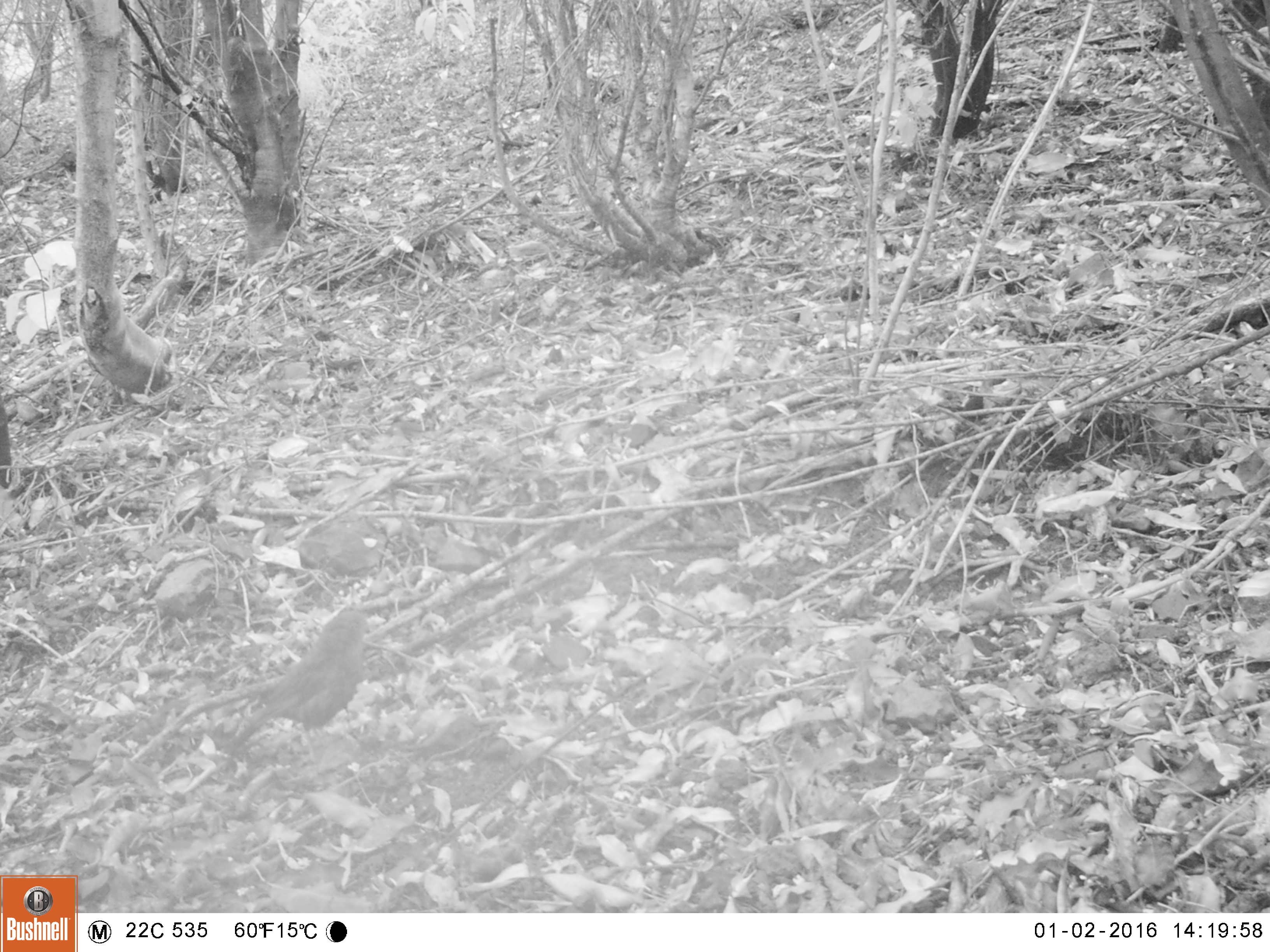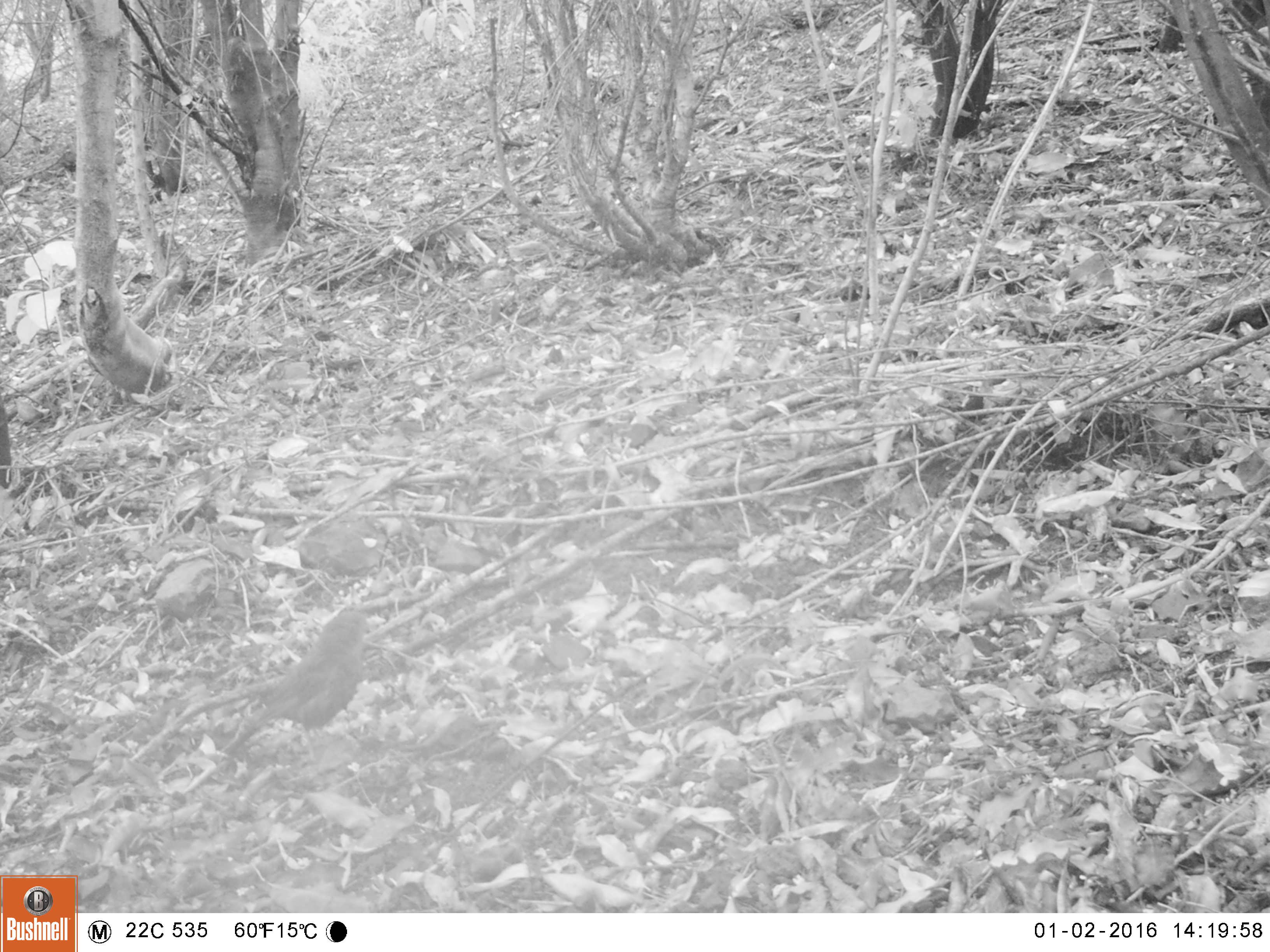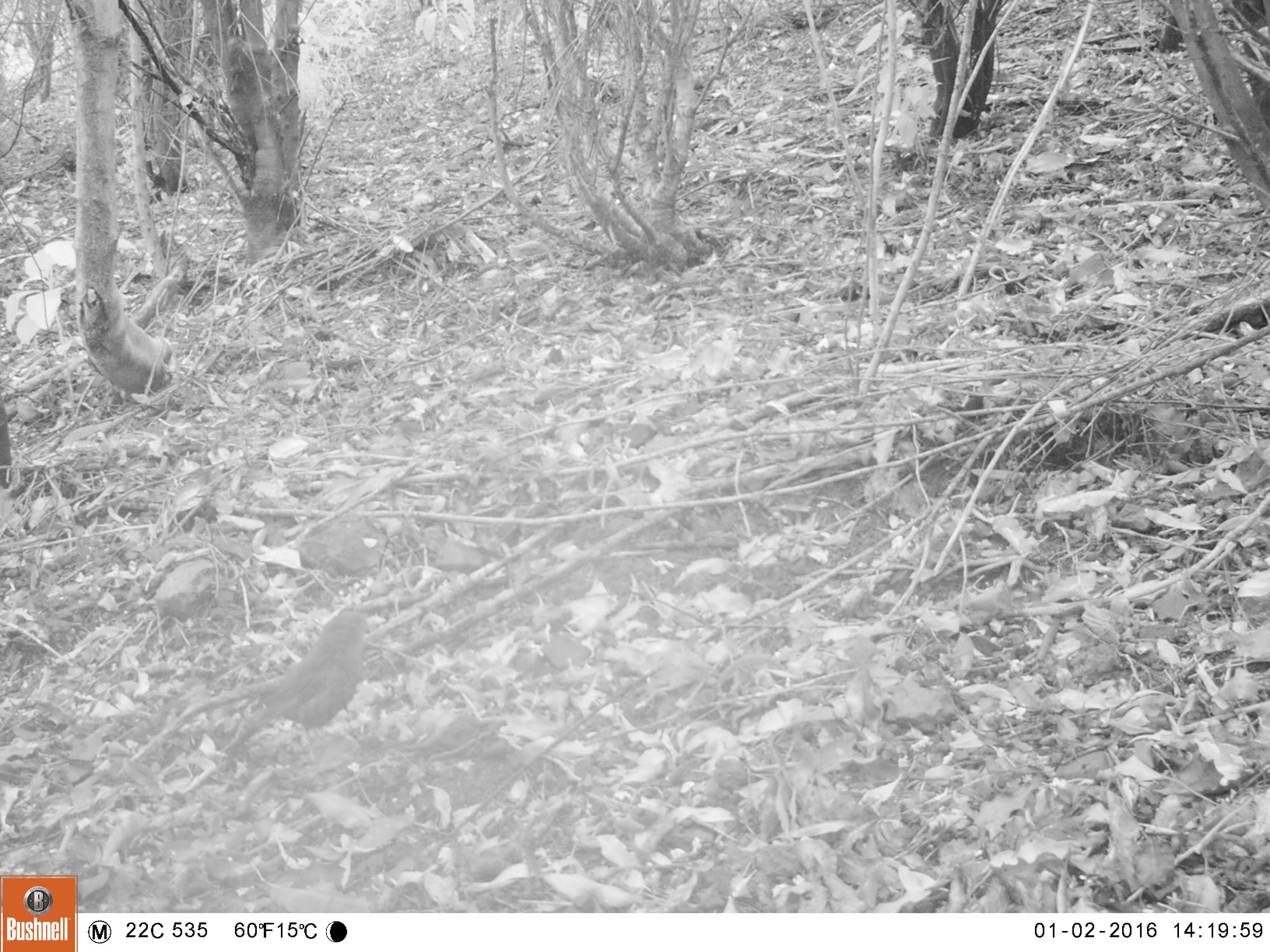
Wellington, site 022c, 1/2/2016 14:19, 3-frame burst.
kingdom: Animalia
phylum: Chordata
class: Aves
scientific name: Aves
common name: bird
Bird (Aves).